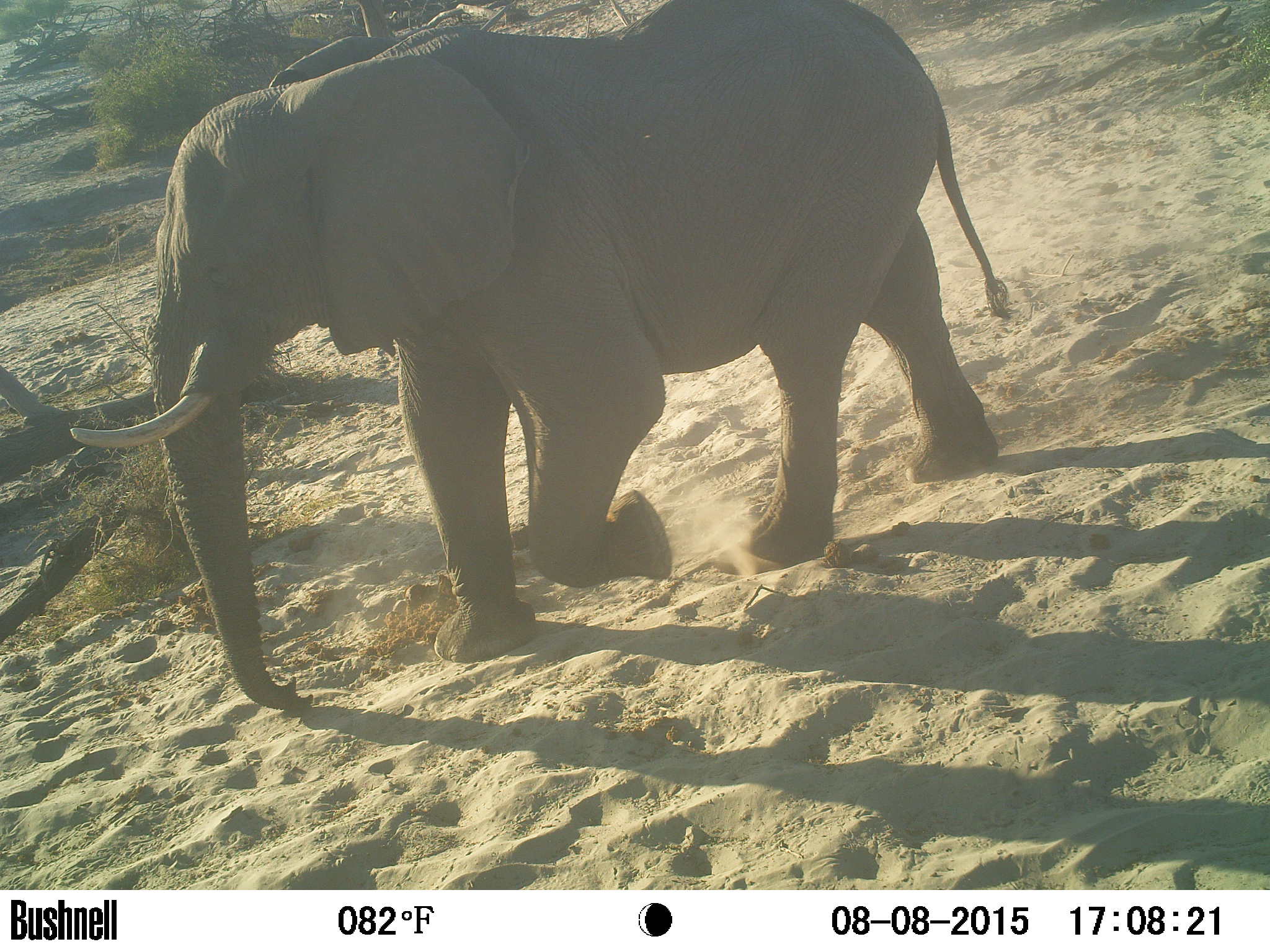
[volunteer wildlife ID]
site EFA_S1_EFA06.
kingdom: Animalia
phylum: Chordata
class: Mammalia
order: Proboscidea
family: Elephantidae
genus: Loxodonta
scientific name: Loxodonta africana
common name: african bush elephant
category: elephant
Elephant (african bush elephant) (Loxodonta africana), count 1. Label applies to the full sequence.